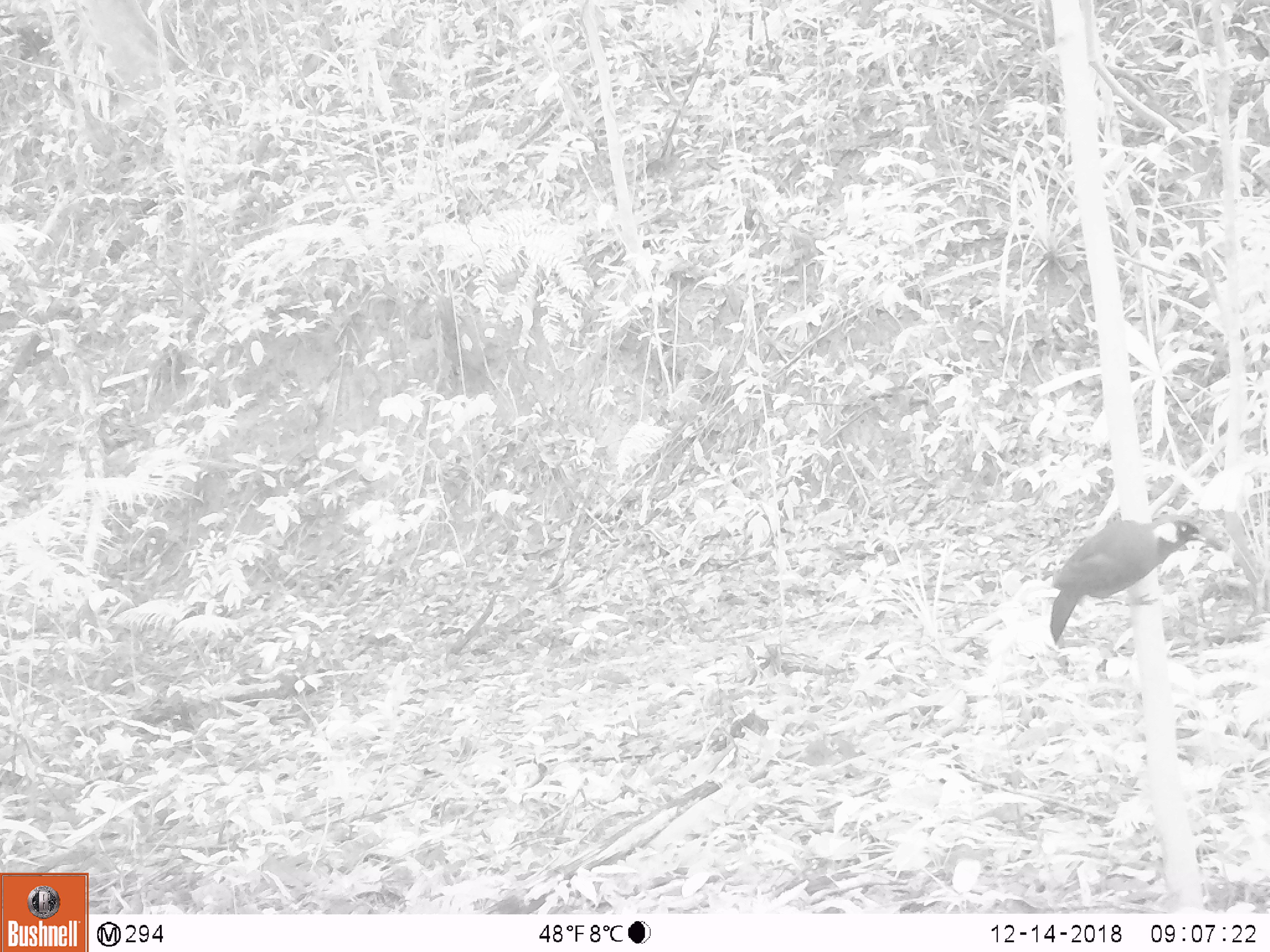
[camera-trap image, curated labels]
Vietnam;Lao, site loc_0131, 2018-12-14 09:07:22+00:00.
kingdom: Animalia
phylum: Chordata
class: Aves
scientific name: Aves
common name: bird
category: unidentified bird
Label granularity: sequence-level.